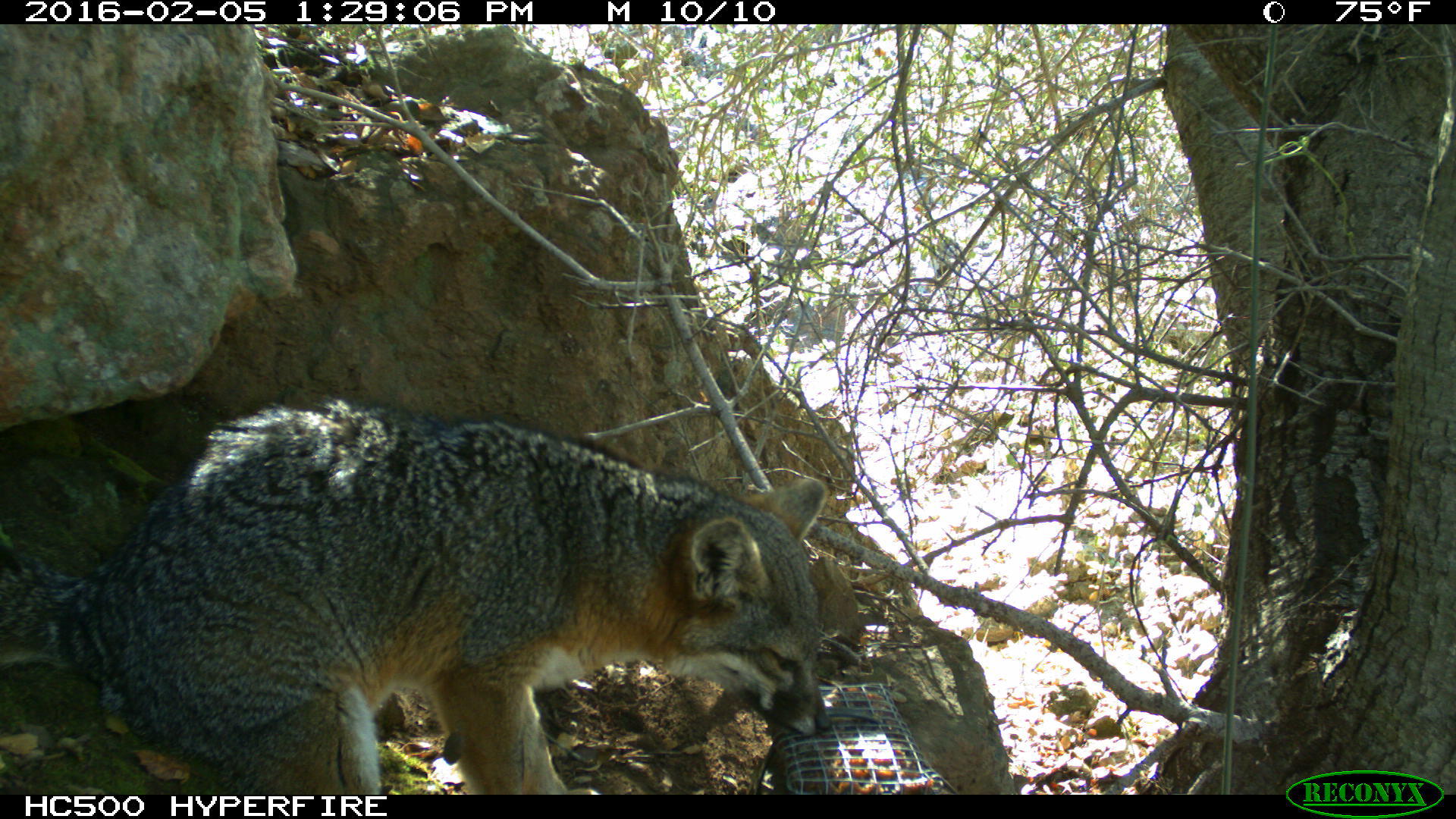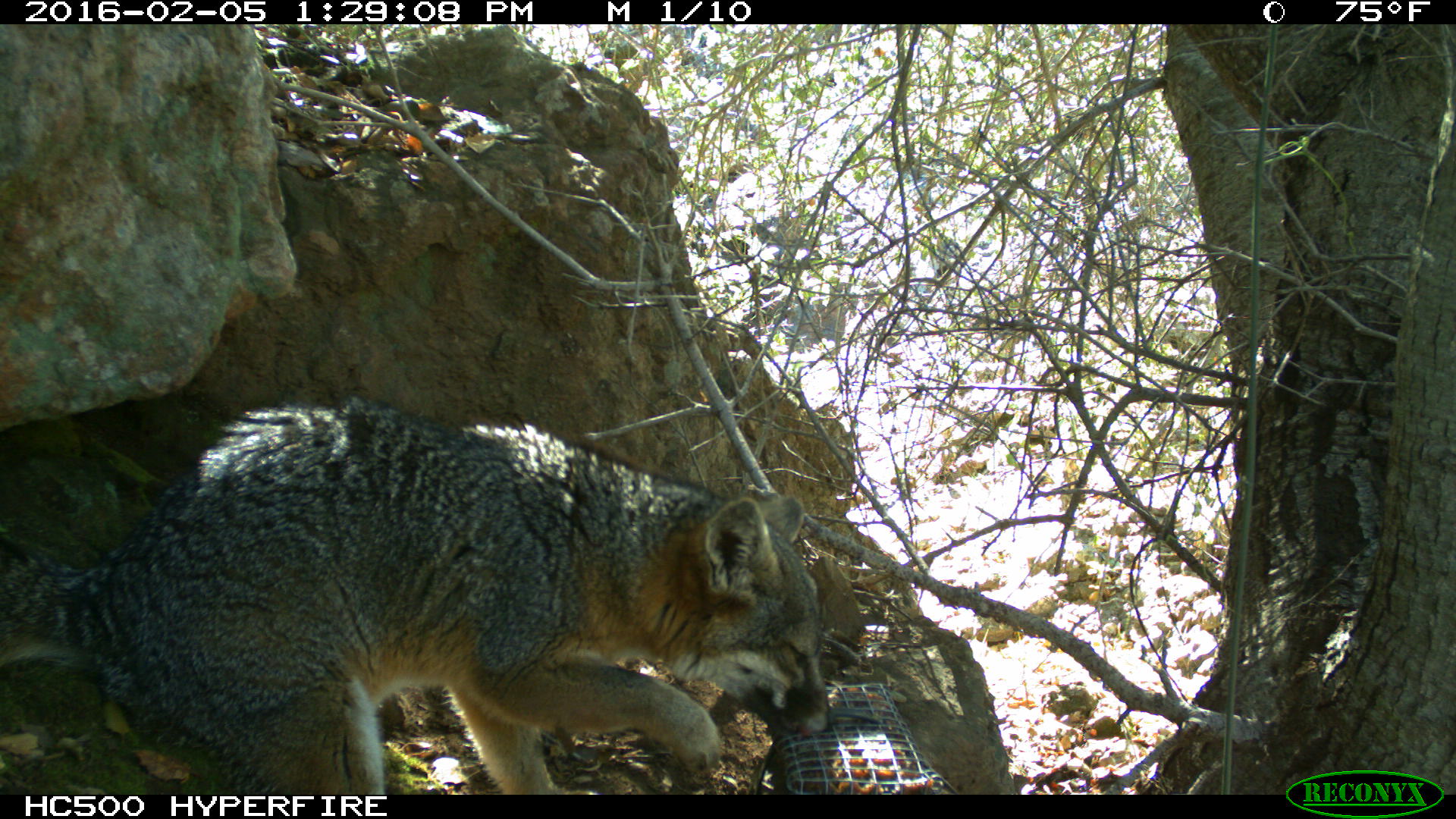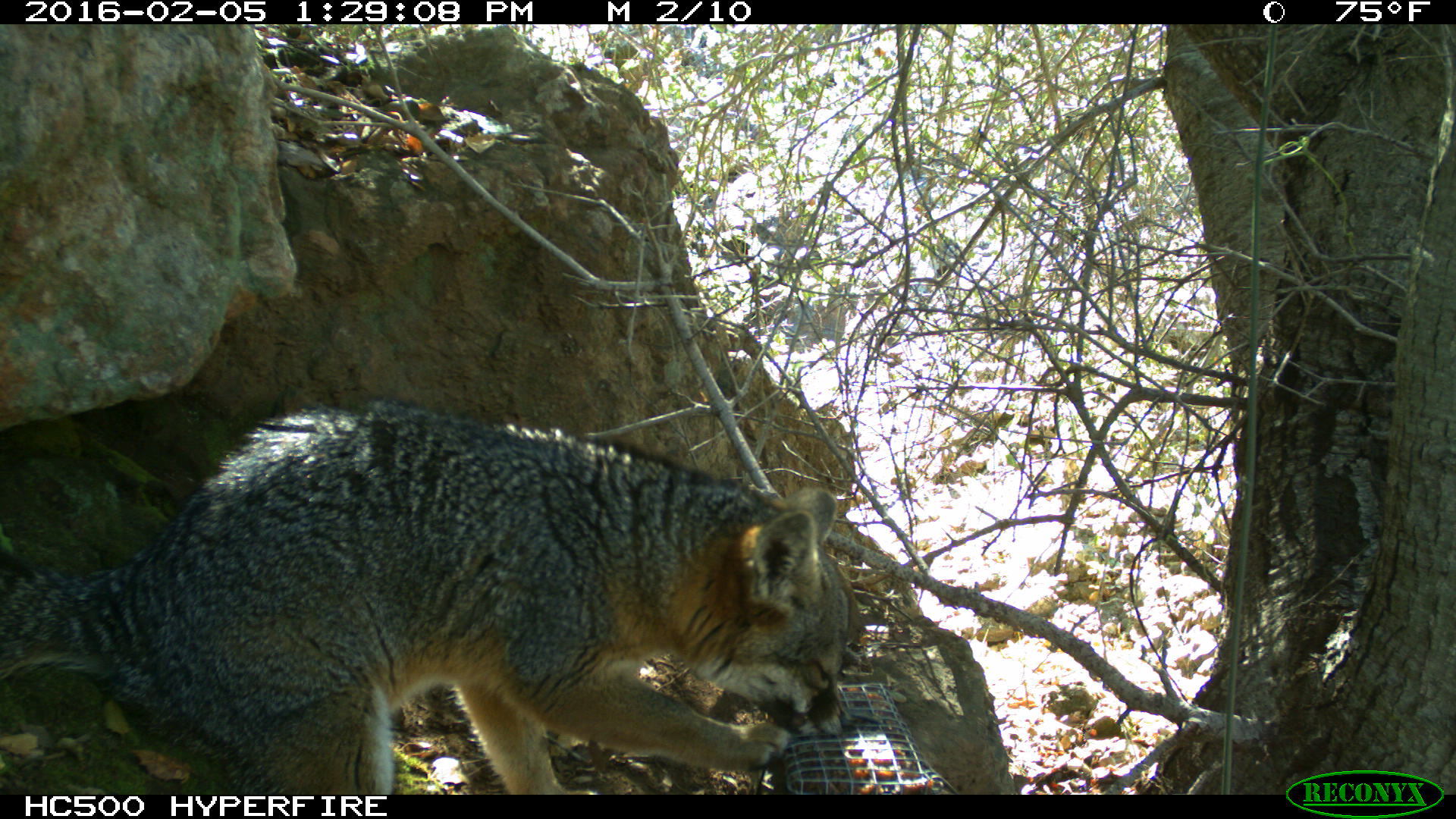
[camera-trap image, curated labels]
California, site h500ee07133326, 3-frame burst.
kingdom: Animalia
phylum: Chordata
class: Mammalia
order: Carnivora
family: Canidae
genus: Urocyon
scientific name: Urocyon littoralis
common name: island fox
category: fox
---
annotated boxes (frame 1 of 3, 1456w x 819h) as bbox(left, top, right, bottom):
fox: bbox(0, 399, 828, 794)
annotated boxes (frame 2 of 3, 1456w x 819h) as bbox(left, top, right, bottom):
fox: bbox(0, 392, 833, 794)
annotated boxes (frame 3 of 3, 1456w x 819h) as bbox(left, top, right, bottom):
fox: bbox(0, 396, 849, 794)